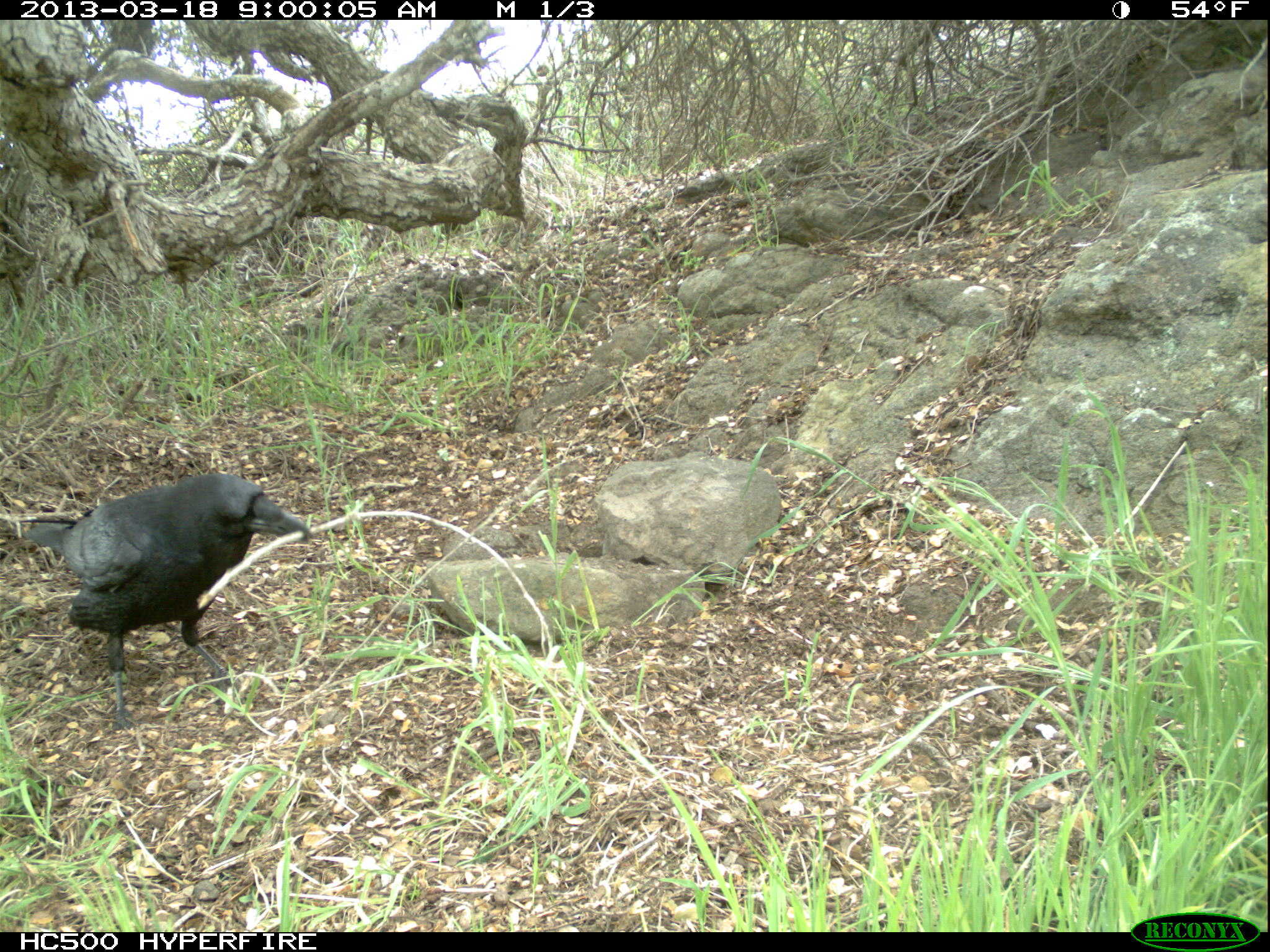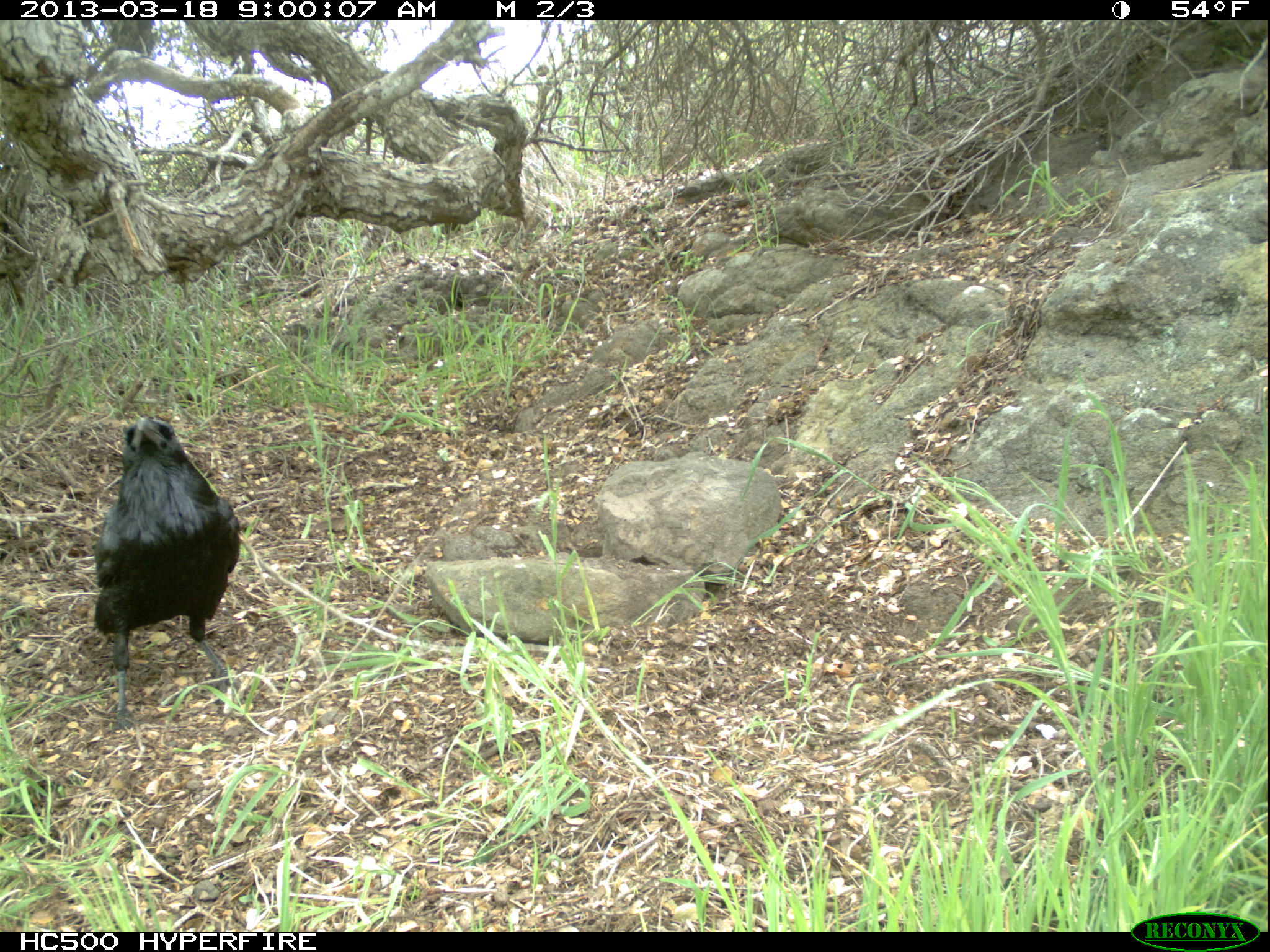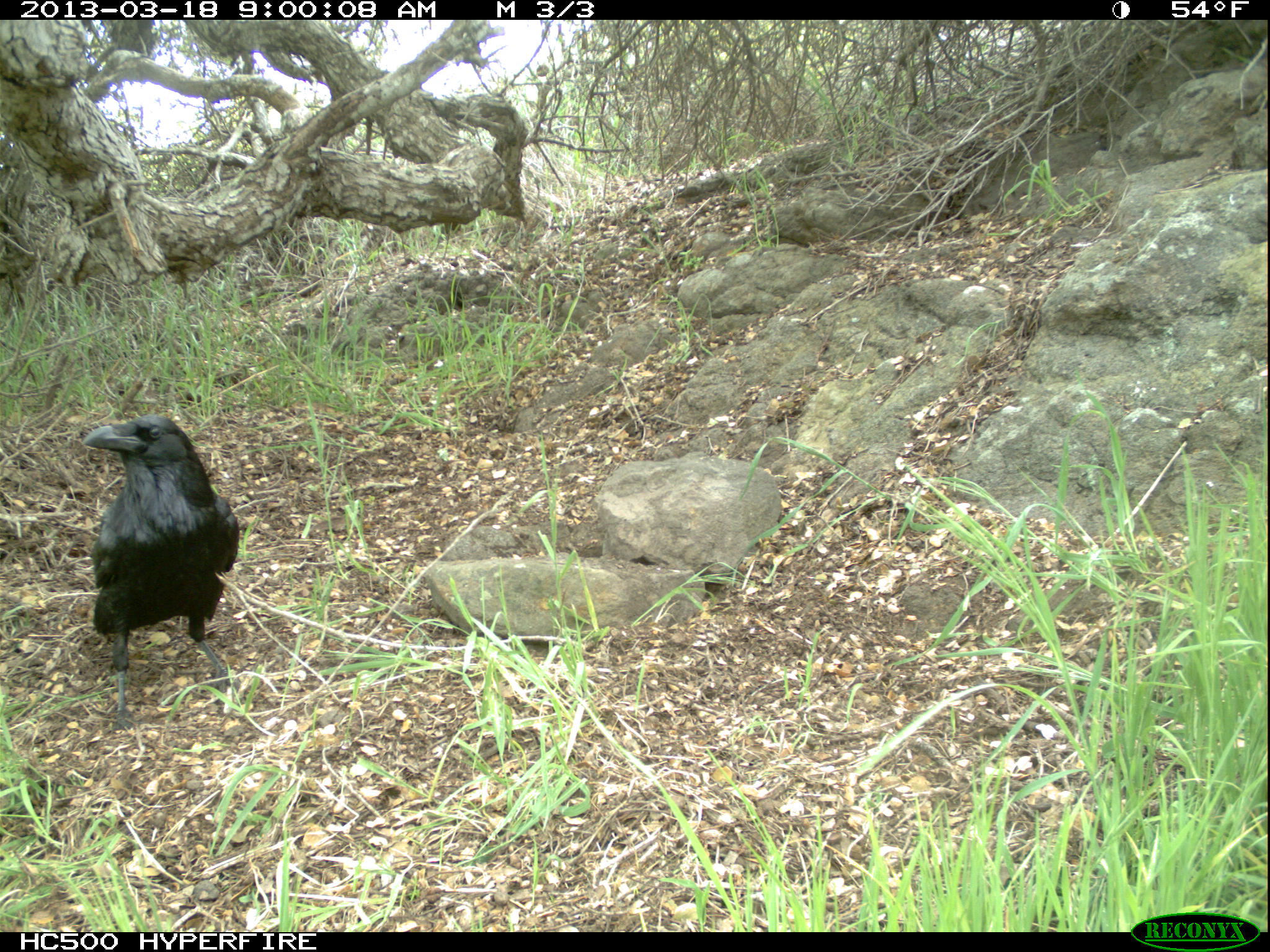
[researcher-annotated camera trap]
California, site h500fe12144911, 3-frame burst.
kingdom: Animalia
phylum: Chordata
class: Aves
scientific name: Aves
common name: bird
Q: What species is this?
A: Bird (Aves).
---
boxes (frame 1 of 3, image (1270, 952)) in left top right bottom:
bird: 19 473 311 737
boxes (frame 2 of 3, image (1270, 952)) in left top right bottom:
bird: 93 416 247 734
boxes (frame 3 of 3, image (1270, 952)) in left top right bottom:
bird: 84 414 239 729